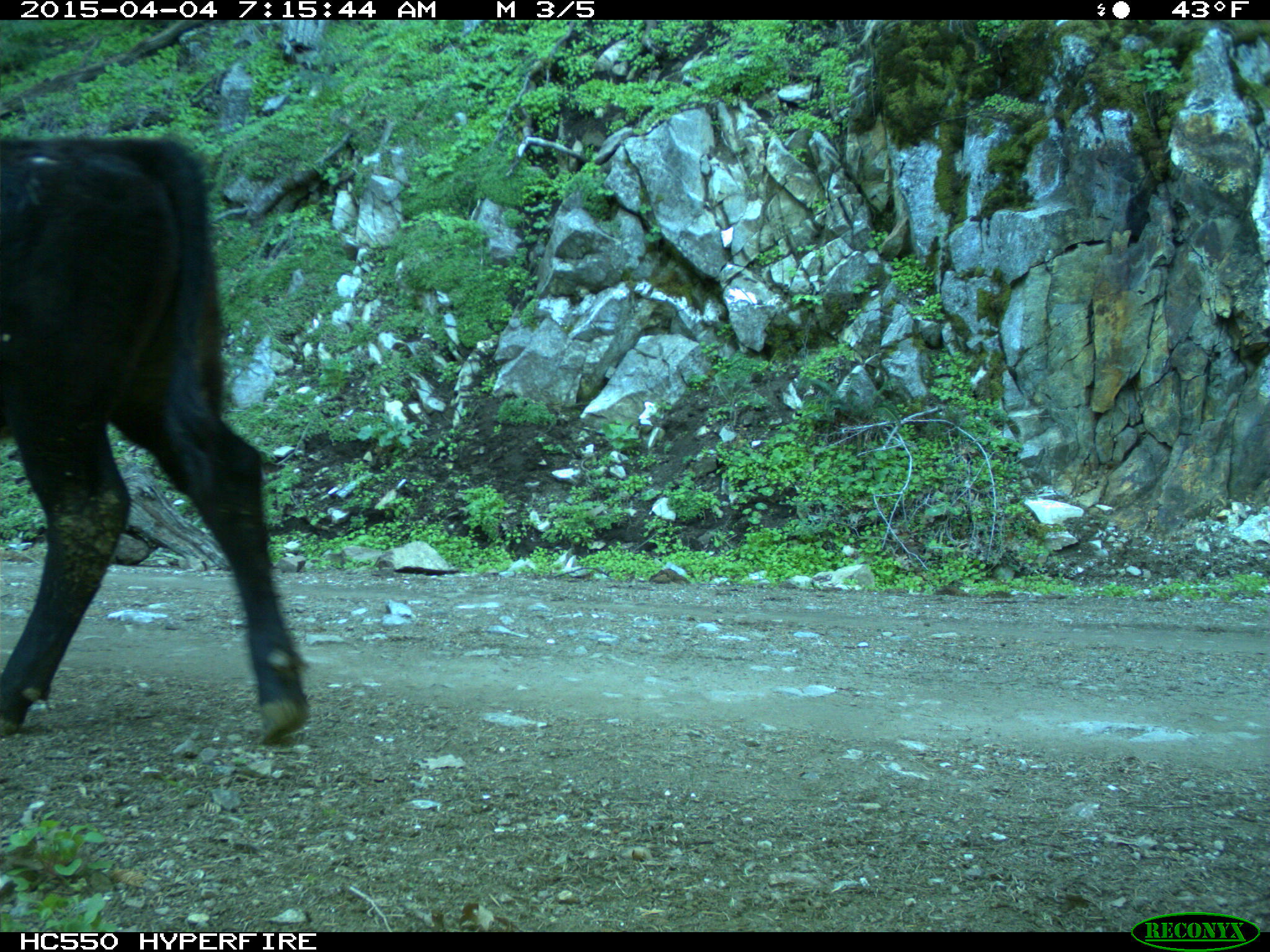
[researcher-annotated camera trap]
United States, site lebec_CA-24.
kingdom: Animalia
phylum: Chordata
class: Mammalia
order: Artiodactyla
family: Bovidae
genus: Bos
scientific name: Bos taurus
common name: domestic cow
Bos taurus (domestic cow).